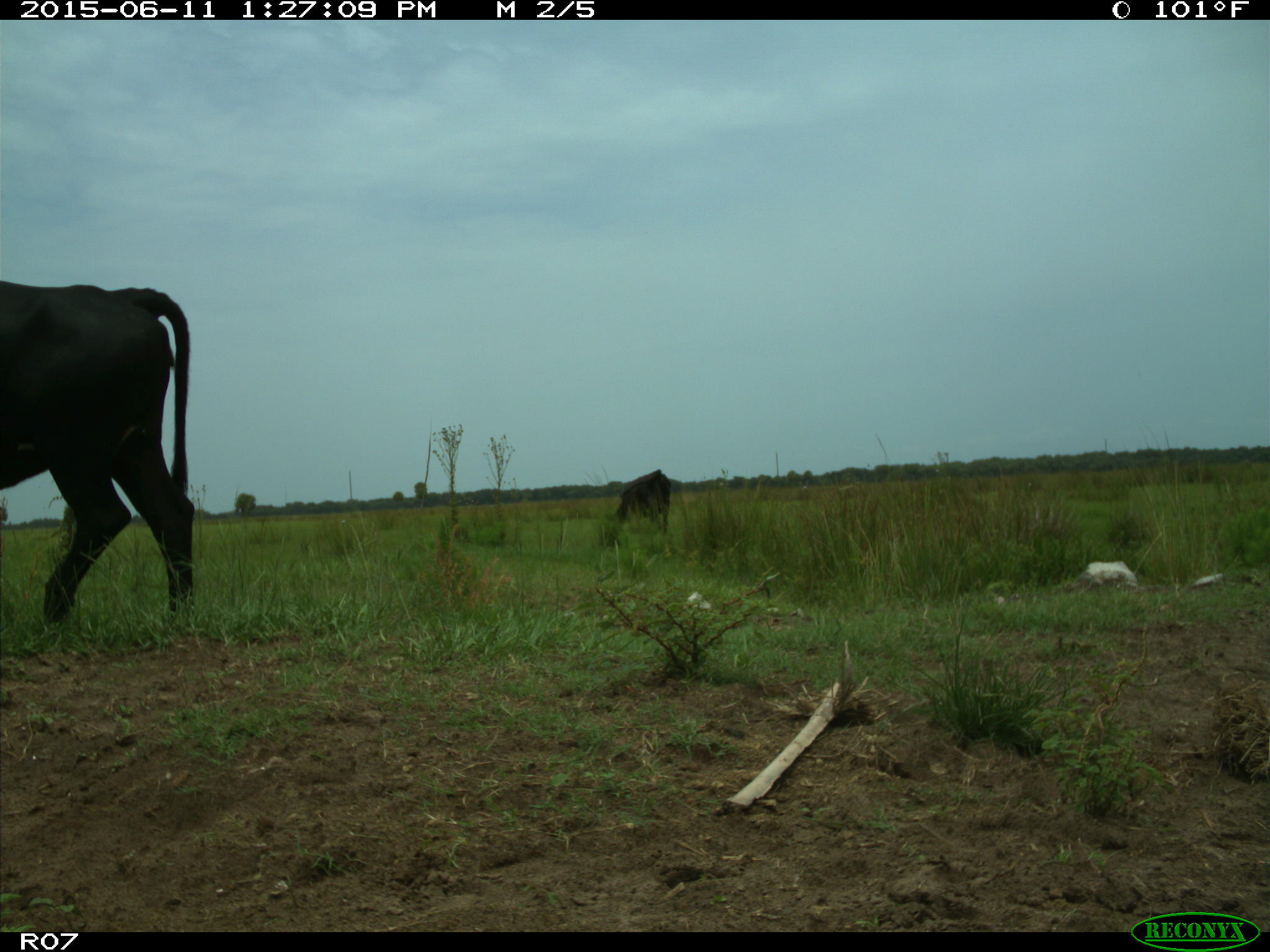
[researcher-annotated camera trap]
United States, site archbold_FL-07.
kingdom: Animalia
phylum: Chordata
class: Mammalia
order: Artiodactyla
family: Bovidae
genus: Bos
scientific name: Bos taurus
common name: domestic cow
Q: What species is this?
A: Bos taurus (domestic cow).